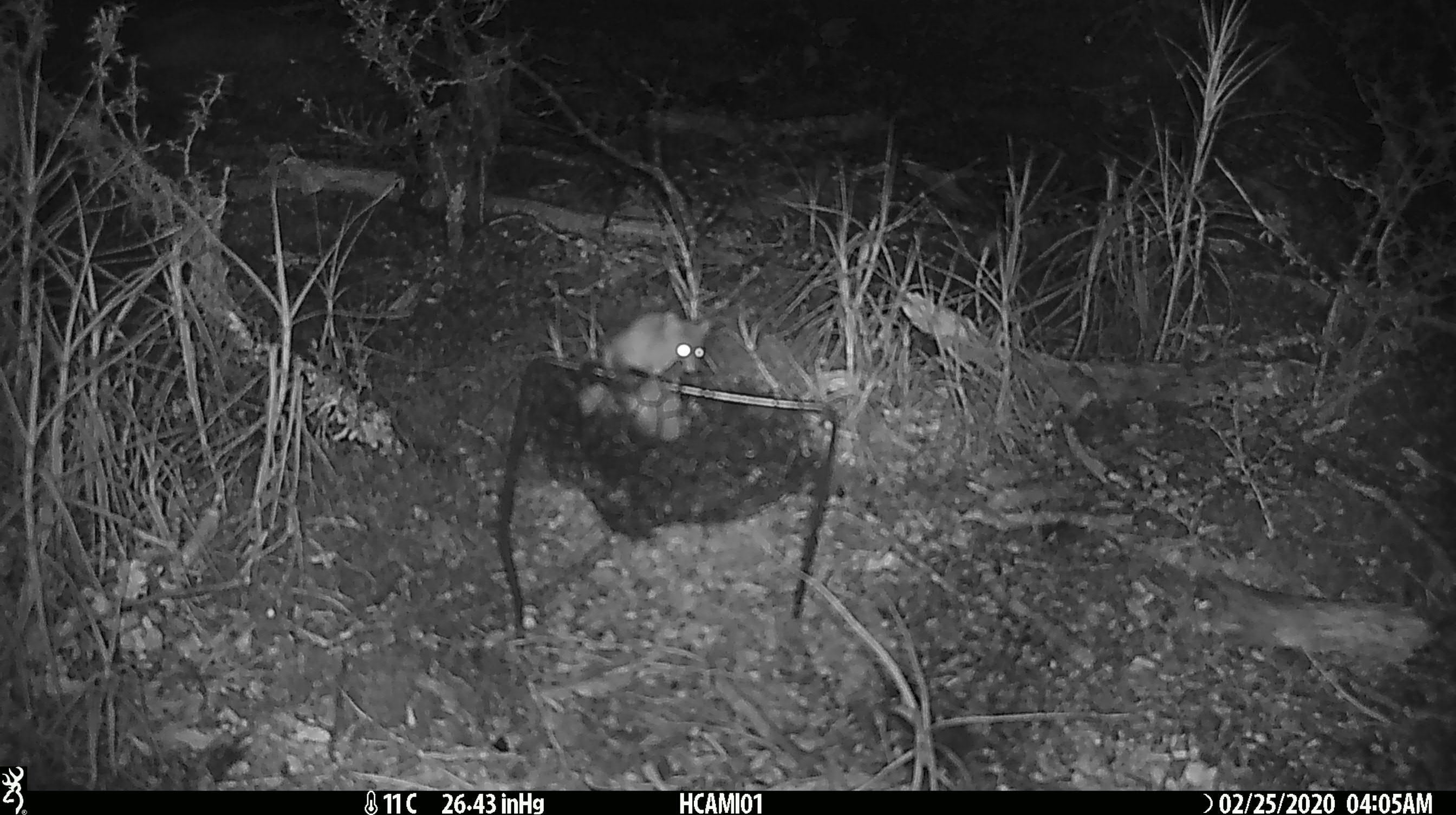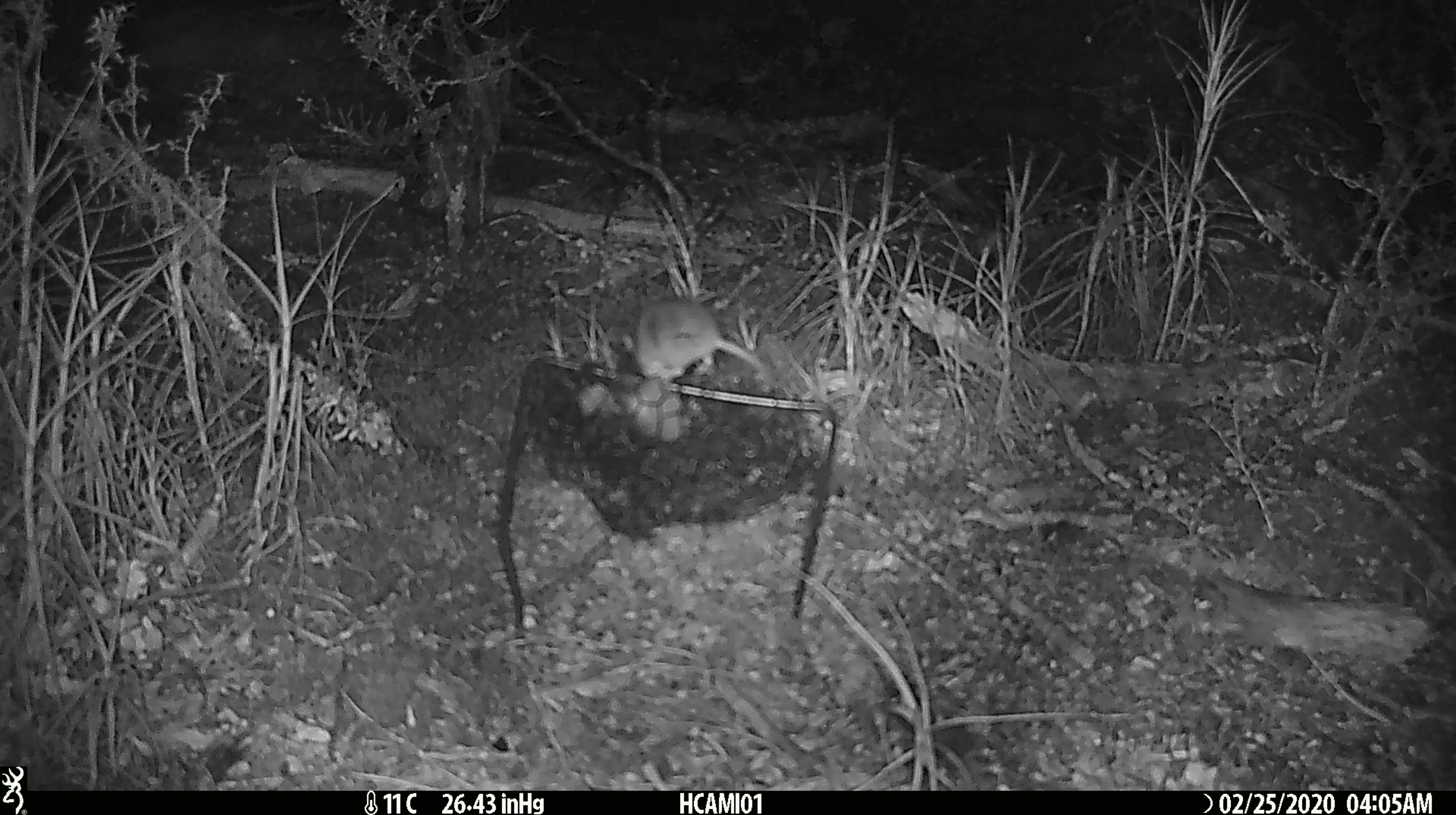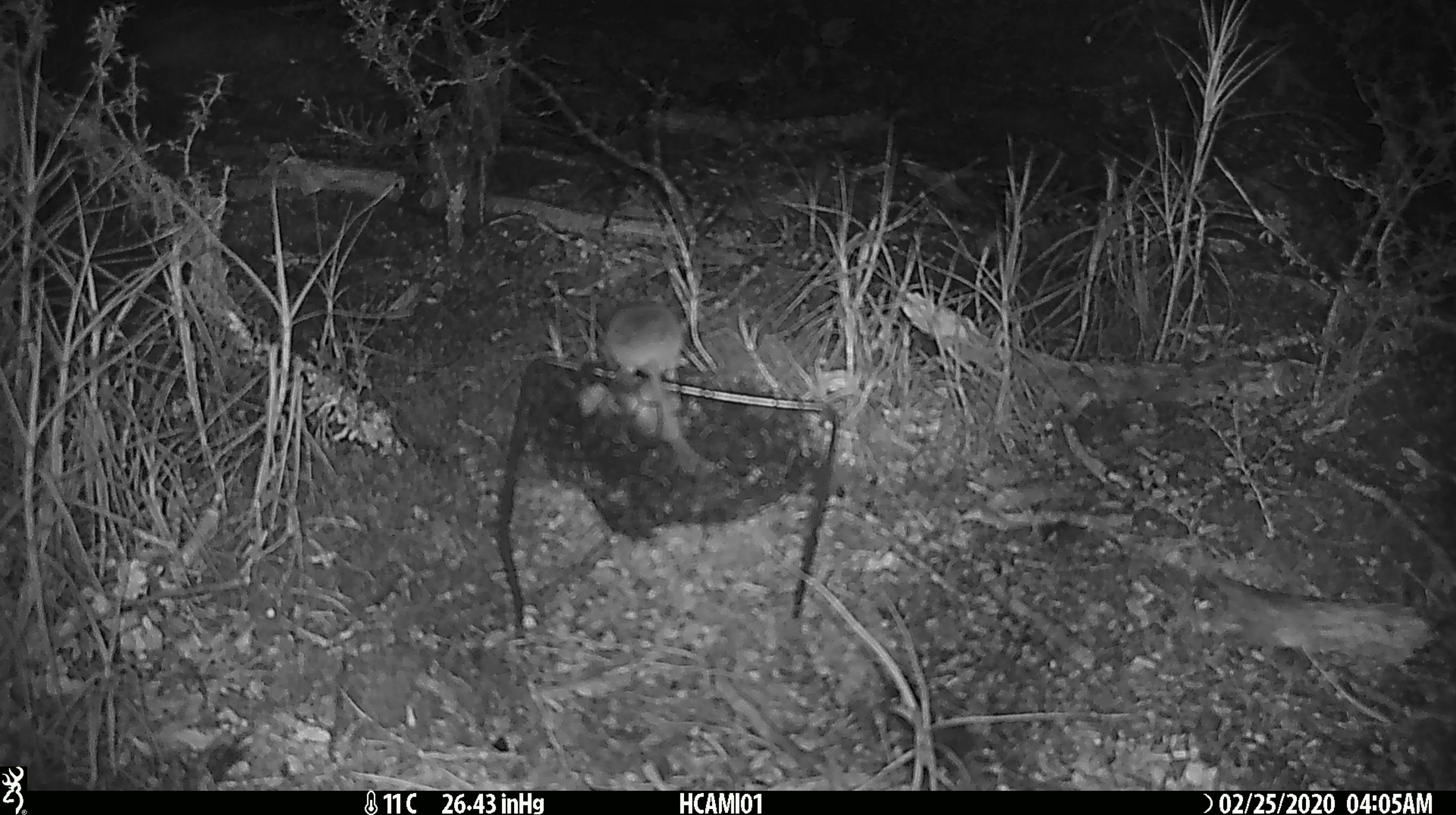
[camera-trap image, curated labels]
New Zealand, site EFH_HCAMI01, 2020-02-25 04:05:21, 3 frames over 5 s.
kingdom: Animalia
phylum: Chordata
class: Mammalia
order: Rodentia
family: Muridae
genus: Mus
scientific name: Mus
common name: mouse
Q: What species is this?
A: Mouse (Mus).